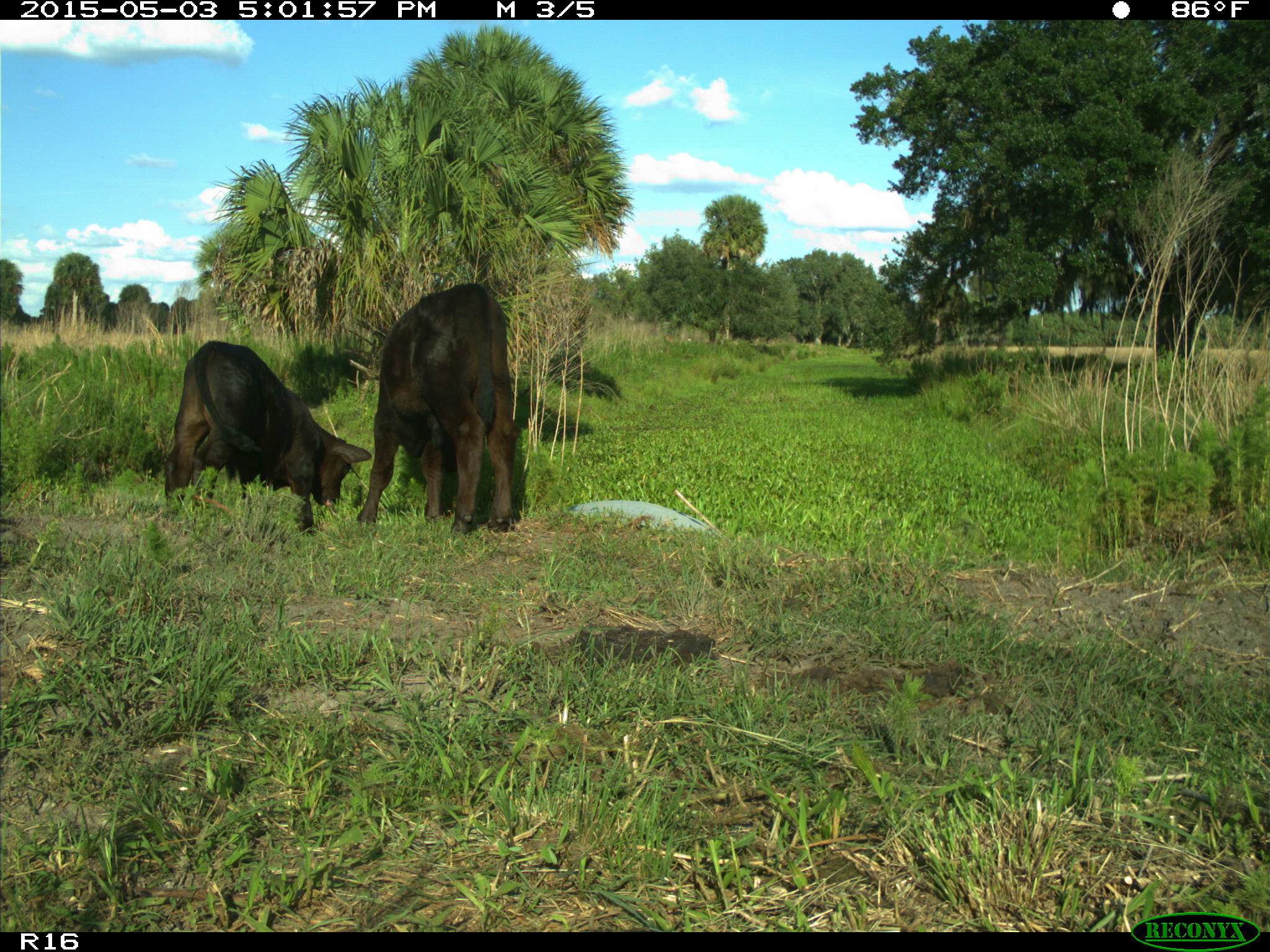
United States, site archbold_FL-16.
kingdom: Animalia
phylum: Chordata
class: Mammalia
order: Artiodactyla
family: Bovidae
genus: Bos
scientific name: Bos taurus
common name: domestic cow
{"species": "Bos taurus (domestic cow)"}